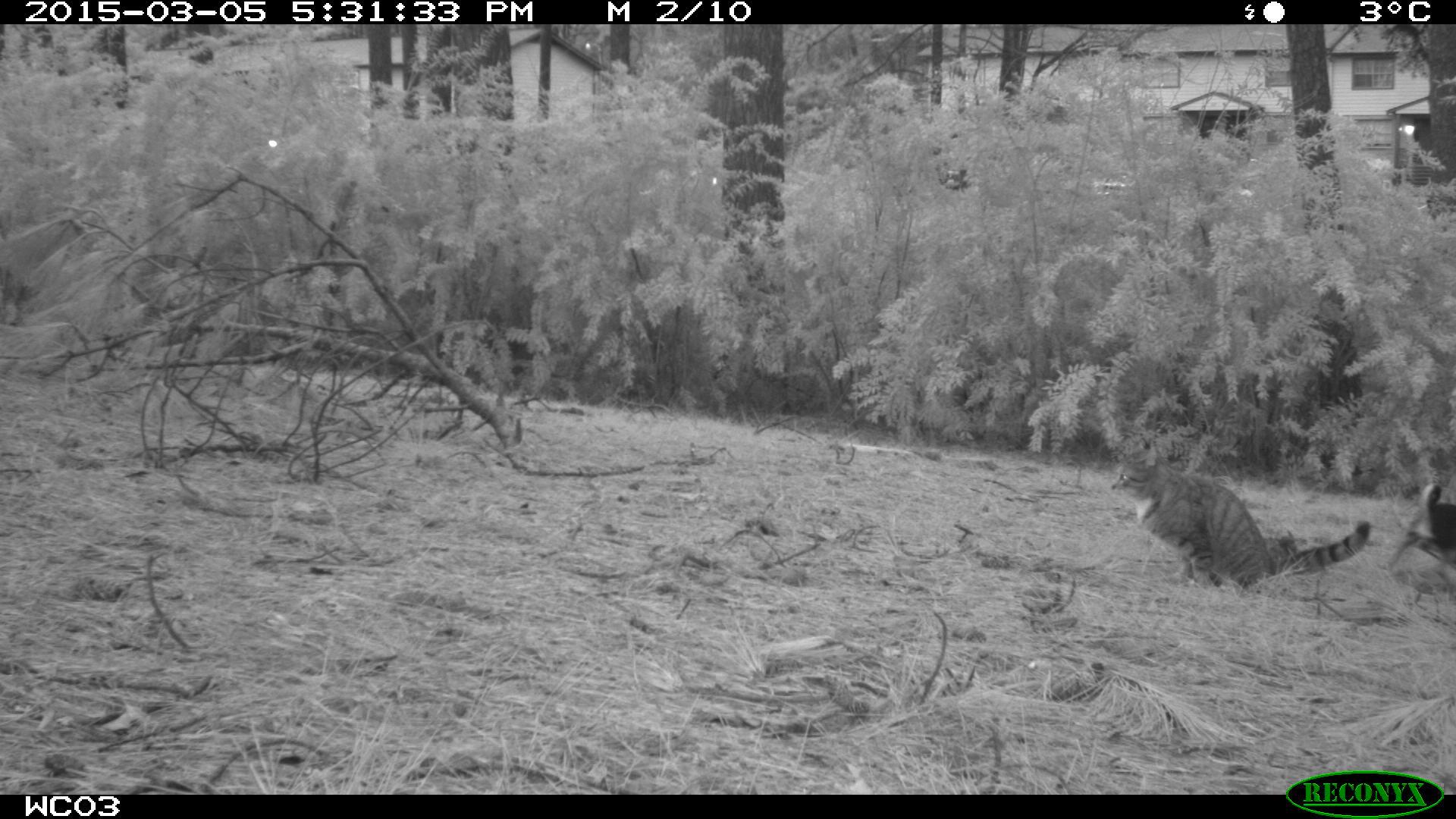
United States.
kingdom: Animalia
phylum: Chordata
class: Mammalia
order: Carnivora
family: Felidae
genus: Felis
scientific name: Felis catus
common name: domestic cat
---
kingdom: Animalia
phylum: Chordata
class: Mammalia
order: Carnivora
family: Canidae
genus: Canis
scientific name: Canis familiaris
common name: domestic dog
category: Dog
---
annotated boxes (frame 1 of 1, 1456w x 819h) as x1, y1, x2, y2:
Dog: 1392, 490, 1456, 588
Domestic Cat: 1101, 441, 1373, 601